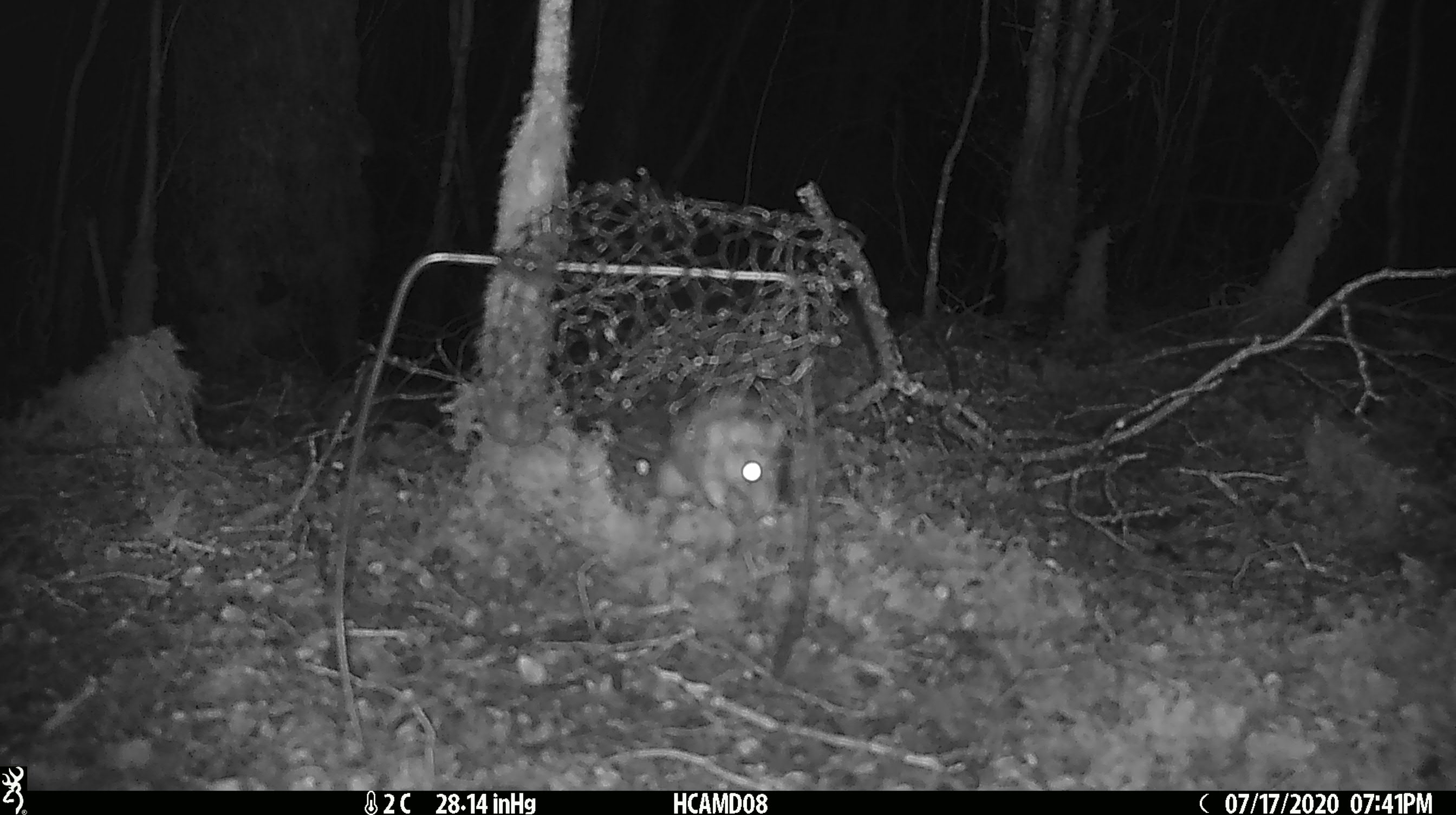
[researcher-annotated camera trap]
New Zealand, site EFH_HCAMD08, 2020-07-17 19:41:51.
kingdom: Animalia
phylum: Chordata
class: Mammalia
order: Rodentia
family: Muridae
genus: Rattus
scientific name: Rattus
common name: rat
Rat (Rattus).